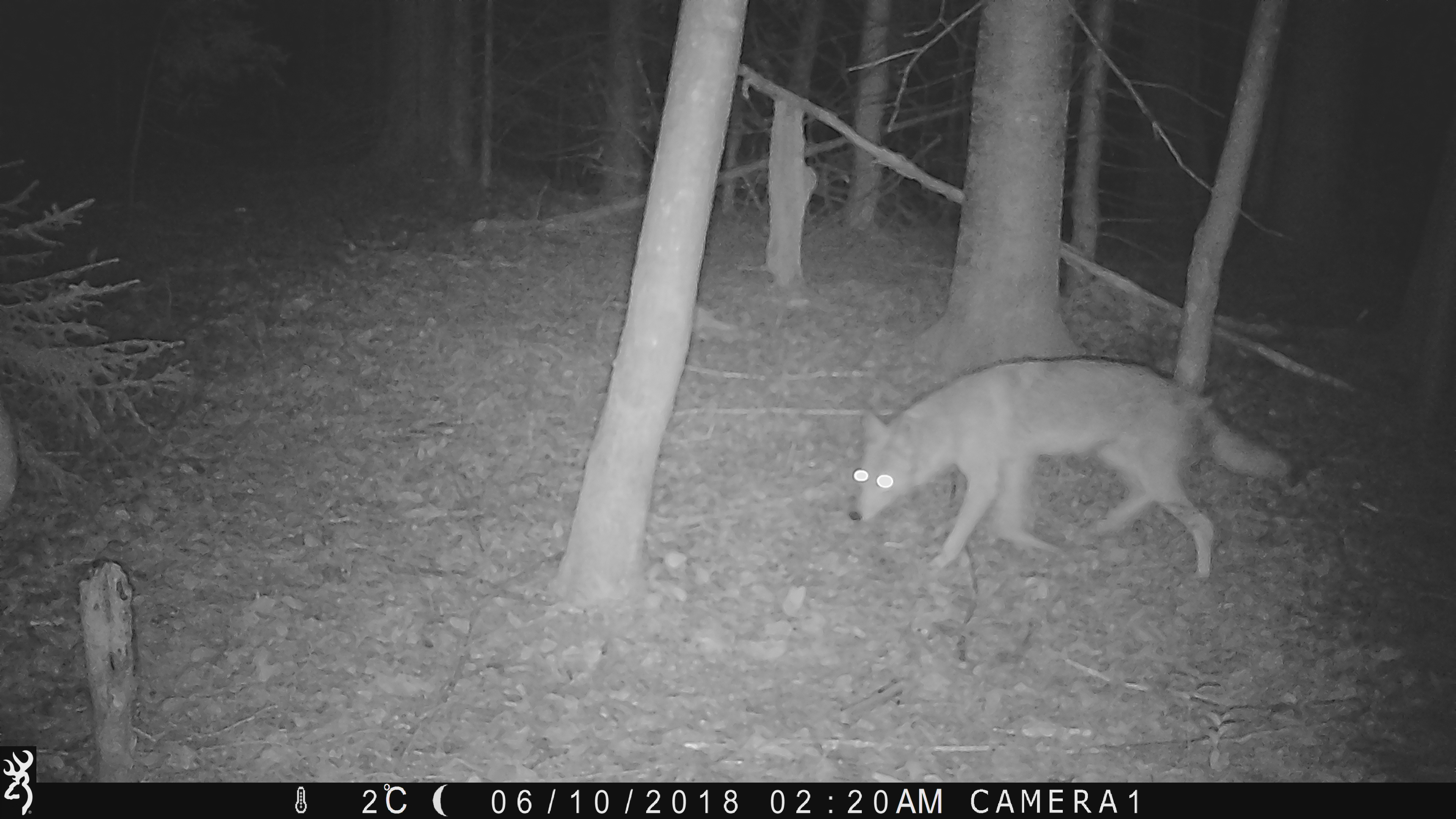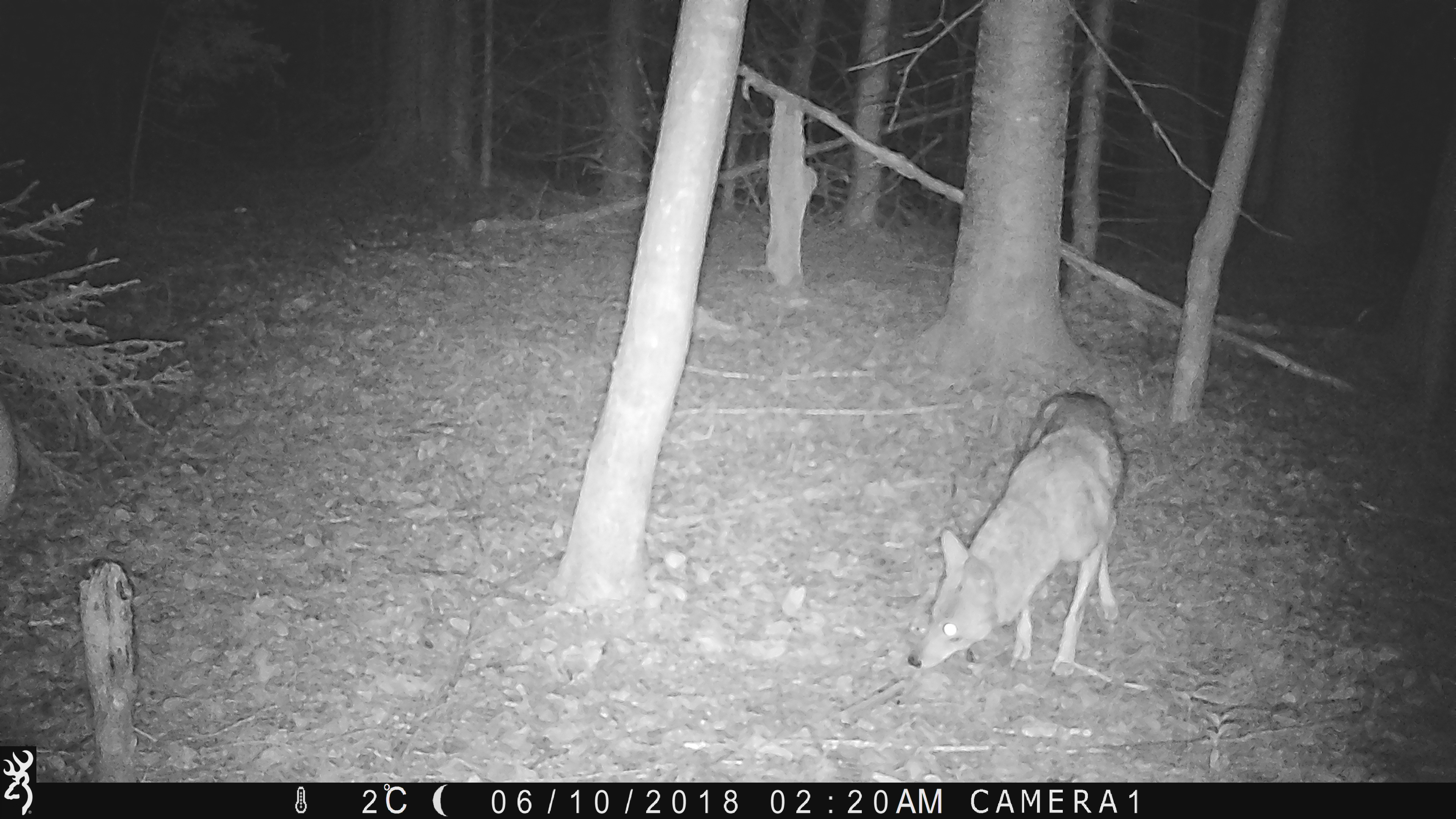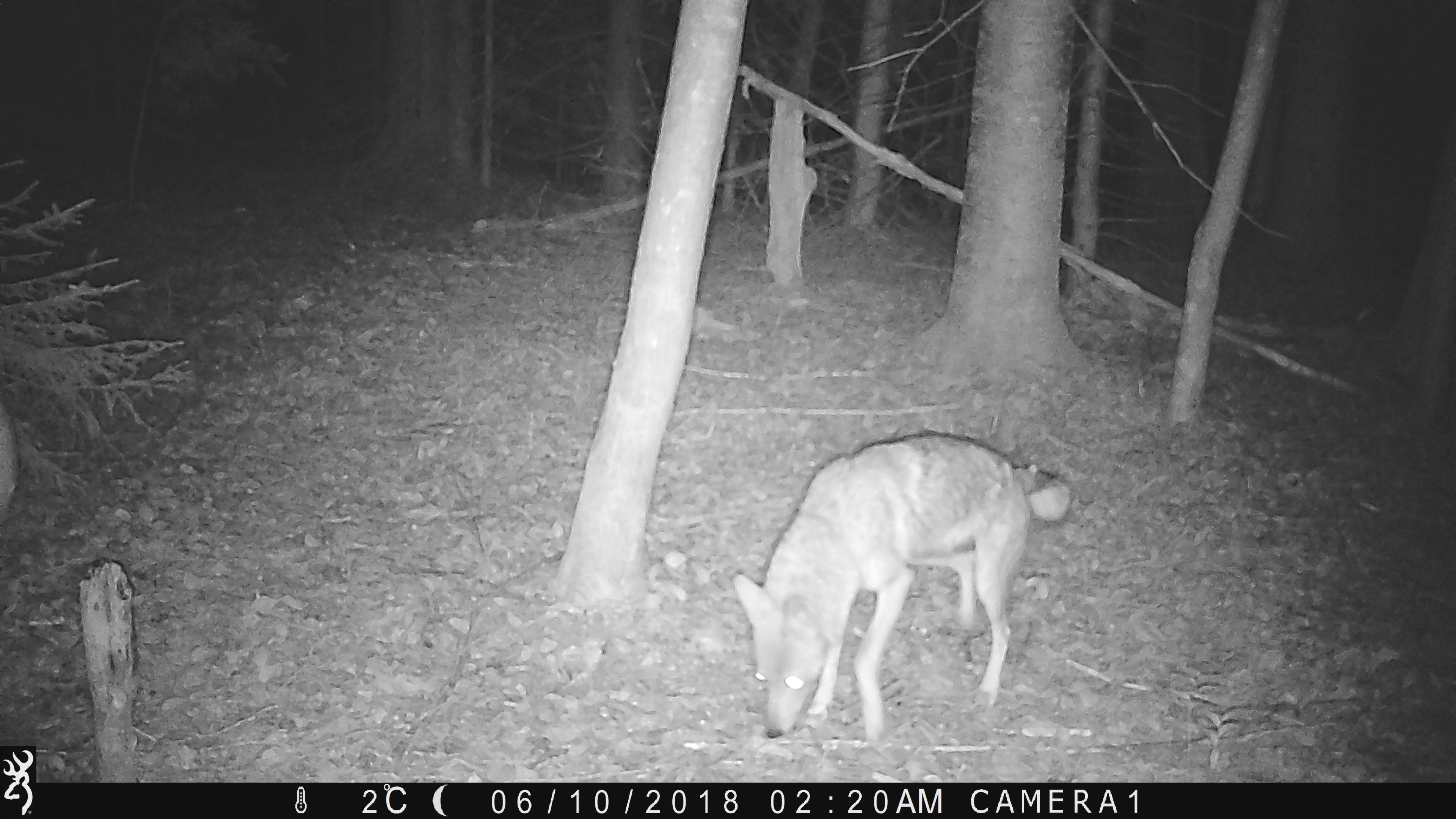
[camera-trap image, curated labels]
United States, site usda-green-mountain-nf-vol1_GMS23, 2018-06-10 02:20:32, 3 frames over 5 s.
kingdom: Animalia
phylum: Chordata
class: Mammalia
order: Carnivora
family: Canidae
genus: Canis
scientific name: Canis latrans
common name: coyote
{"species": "coyote (Canis latrans)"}